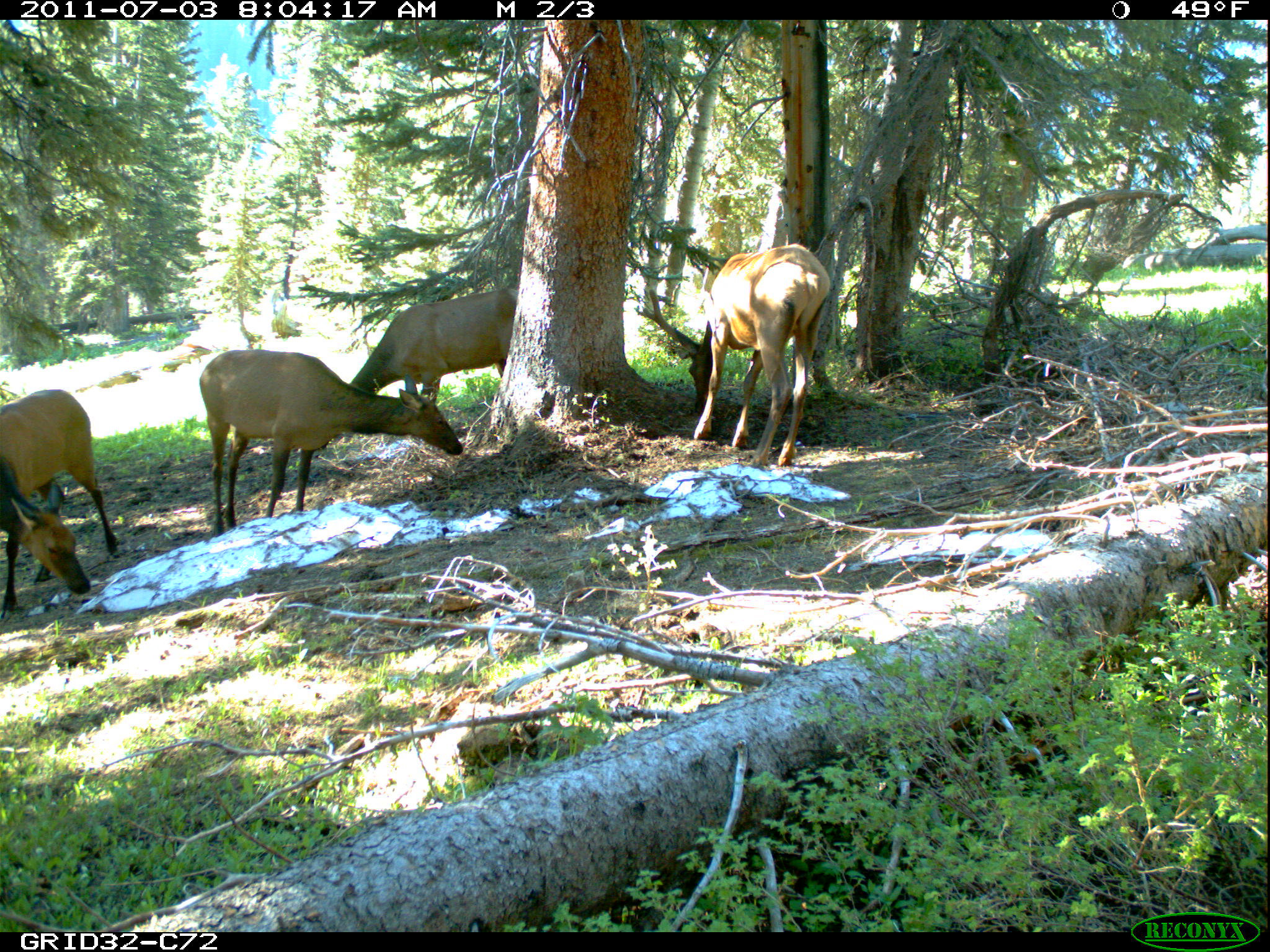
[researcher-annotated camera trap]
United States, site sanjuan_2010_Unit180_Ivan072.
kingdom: Animalia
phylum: Chordata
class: Mammalia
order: Artiodactyla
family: Cervidae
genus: Cervus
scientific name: Cervus elaphus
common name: red deer